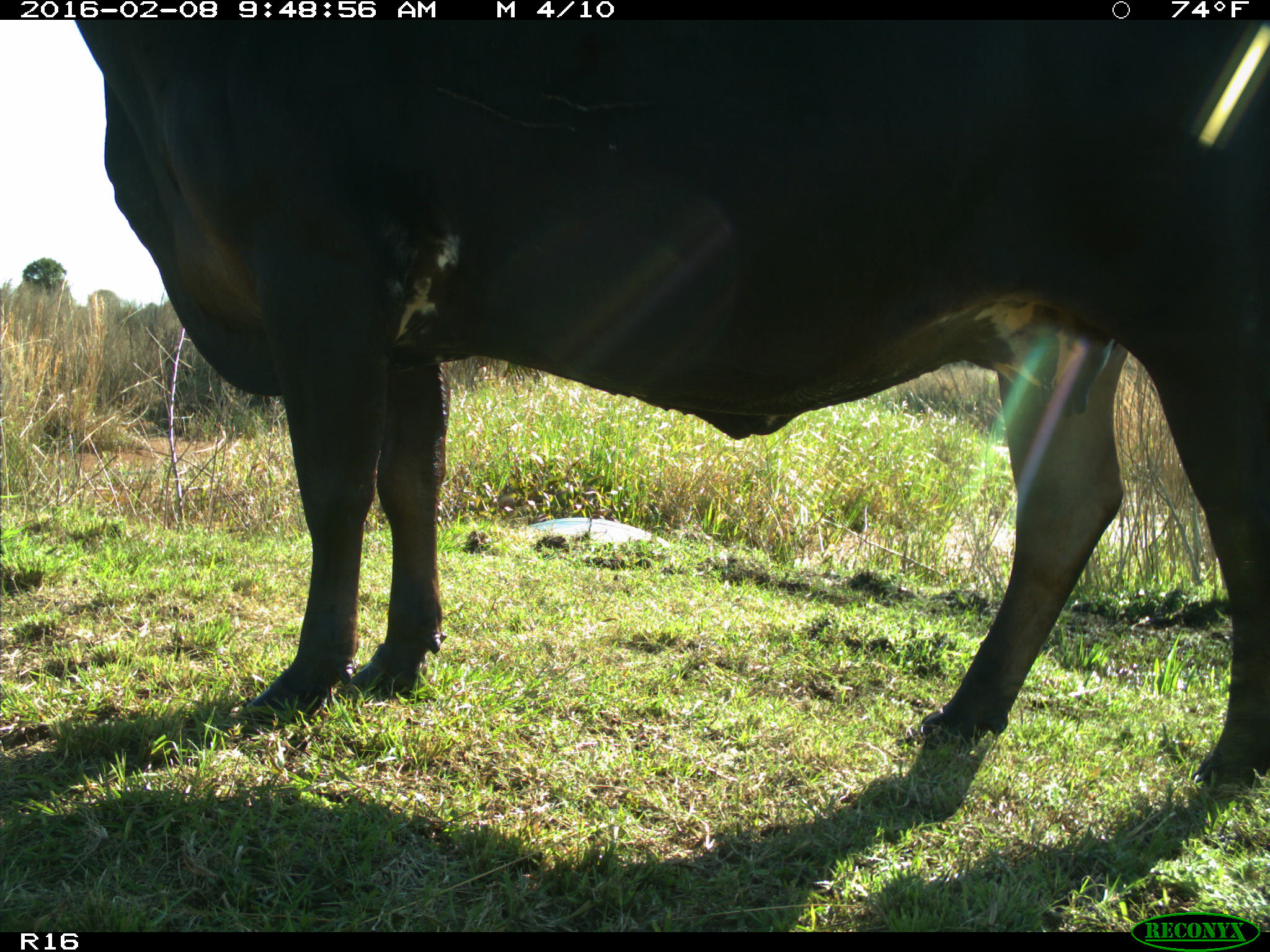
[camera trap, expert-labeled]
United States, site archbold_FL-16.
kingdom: Animalia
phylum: Chordata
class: Mammalia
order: Artiodactyla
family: Bovidae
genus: Bos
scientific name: Bos taurus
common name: domestic cow